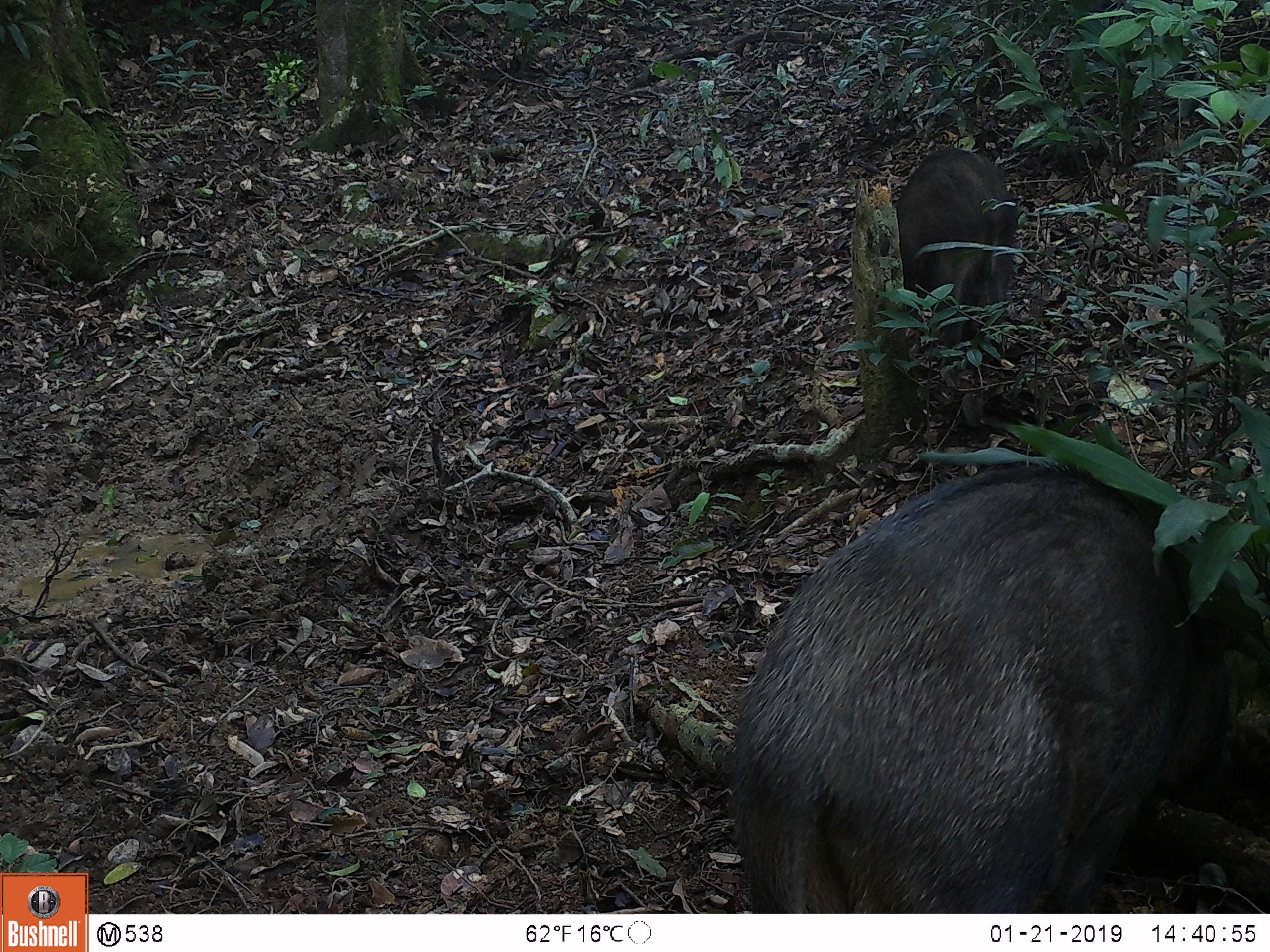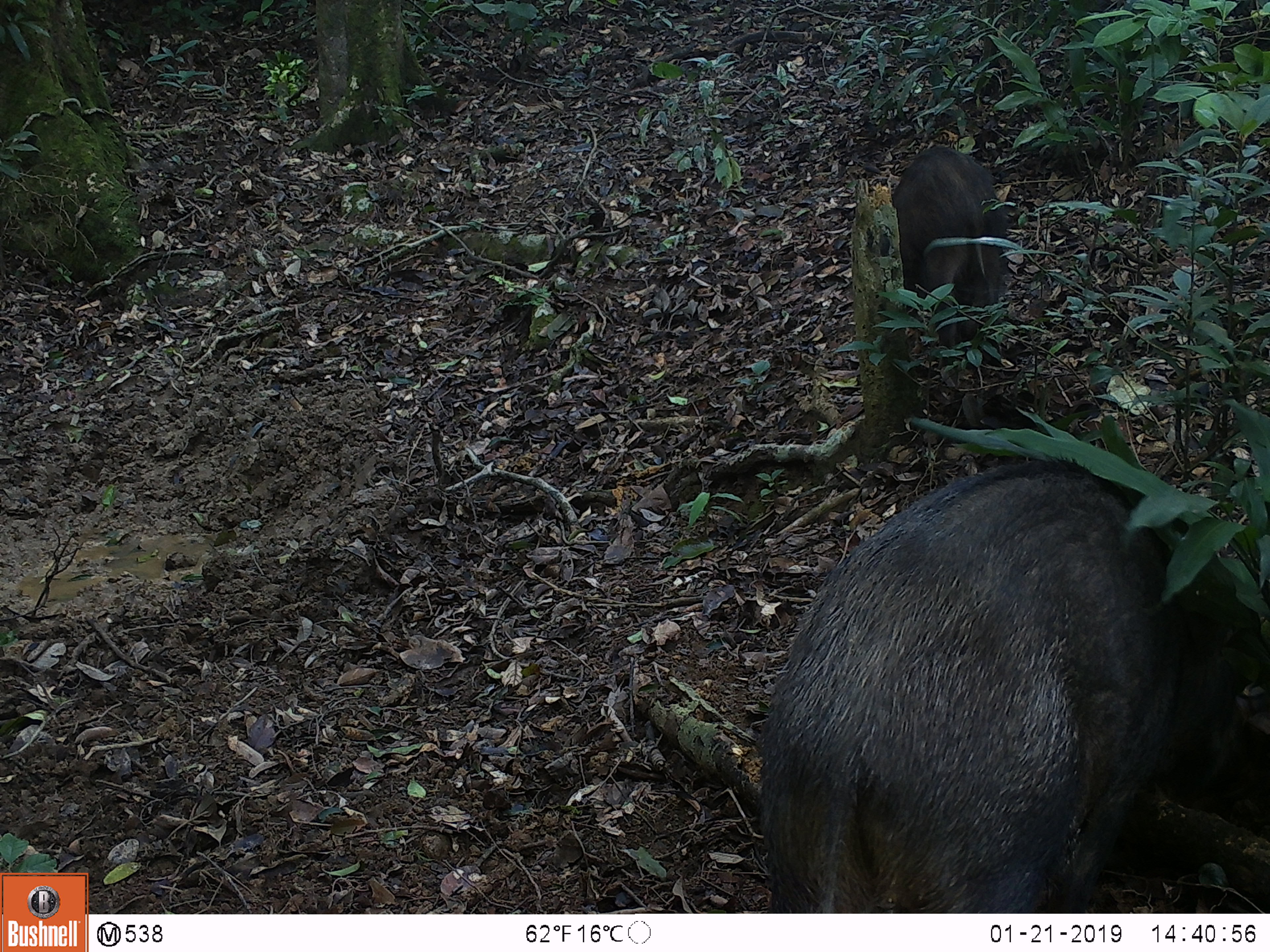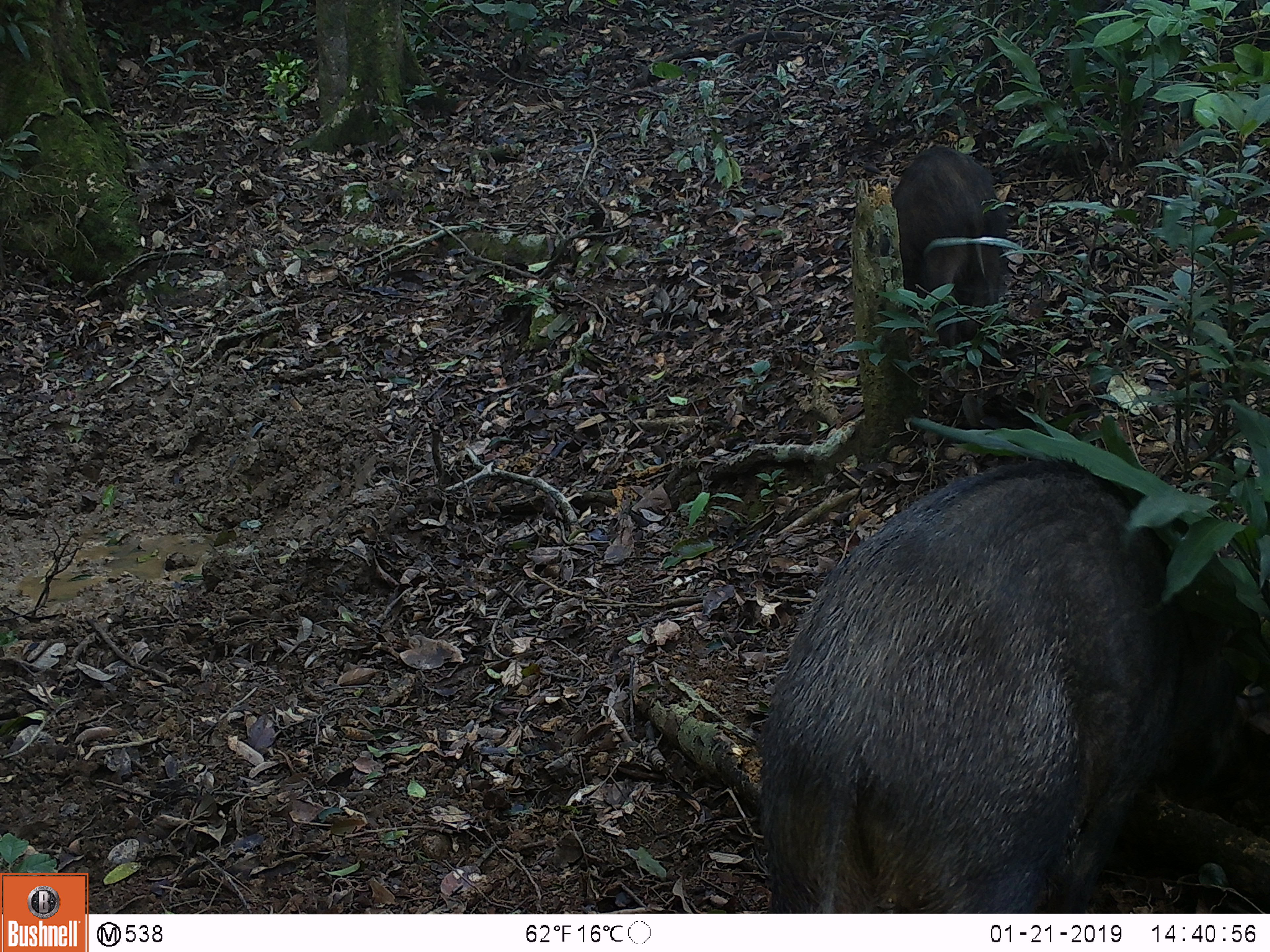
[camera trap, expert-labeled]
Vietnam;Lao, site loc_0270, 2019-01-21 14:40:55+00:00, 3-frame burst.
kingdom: Animalia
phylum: Chordata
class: Mammalia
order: Artiodactyla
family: Suidae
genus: Sus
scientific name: Sus scrofa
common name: eurasian wild pig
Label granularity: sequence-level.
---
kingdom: Animalia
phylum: Chordata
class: Aves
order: Galliformes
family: Phasianidae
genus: Gallus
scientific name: Gallus gallus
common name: red junglefowl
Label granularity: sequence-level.